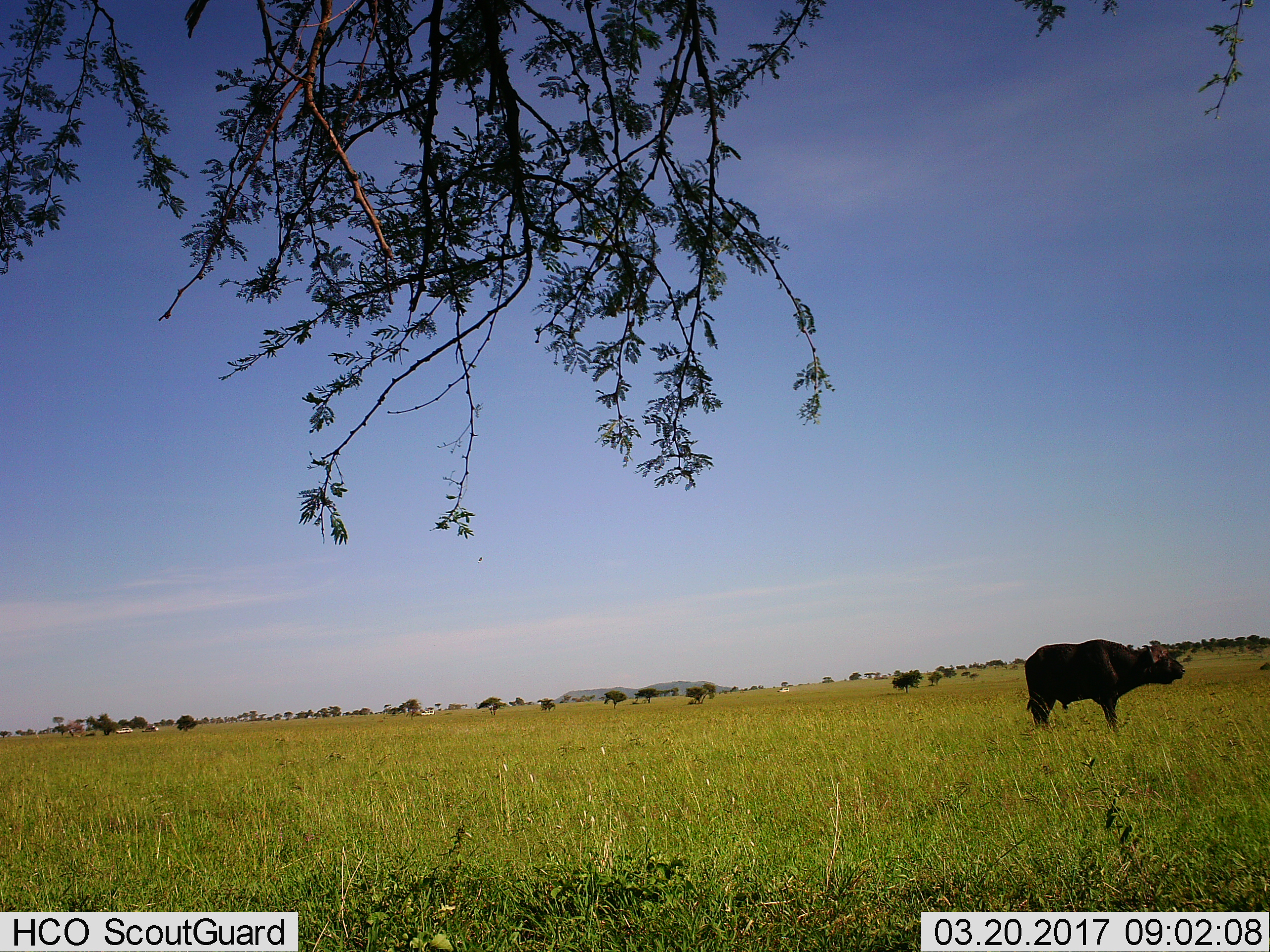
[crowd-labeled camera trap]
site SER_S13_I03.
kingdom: Animalia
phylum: Chordata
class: Mammalia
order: Artiodactyla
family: Bovidae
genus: Syncerus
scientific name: Syncerus caffer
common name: african buffalo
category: buffalo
Buffalo (african buffalo) (Syncerus caffer), count 1. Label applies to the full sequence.